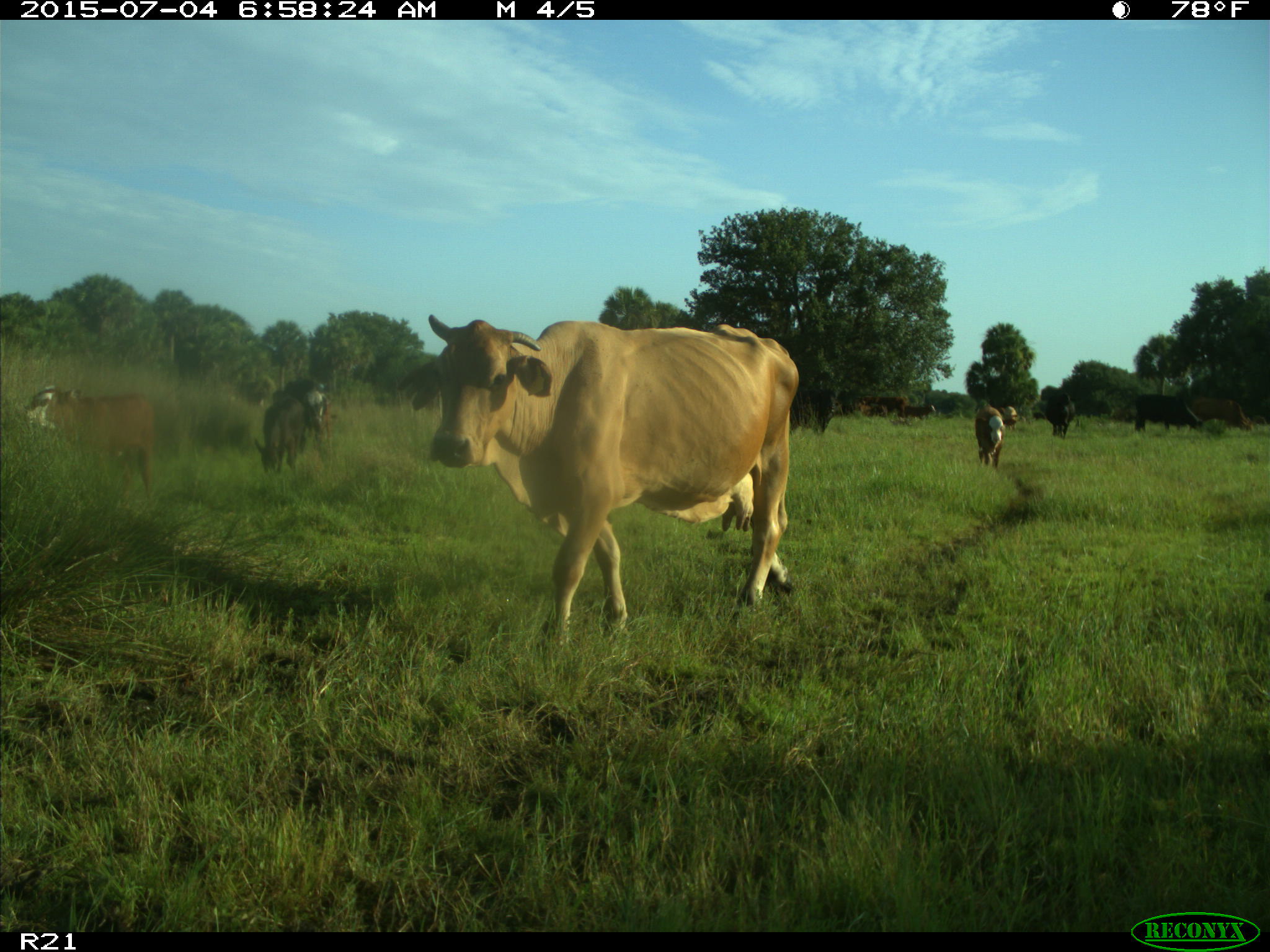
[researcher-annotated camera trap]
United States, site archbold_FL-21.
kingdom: Animalia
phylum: Chordata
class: Mammalia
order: Artiodactyla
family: Bovidae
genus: Bos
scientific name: Bos taurus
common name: domestic cow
Bos taurus (domestic cow).